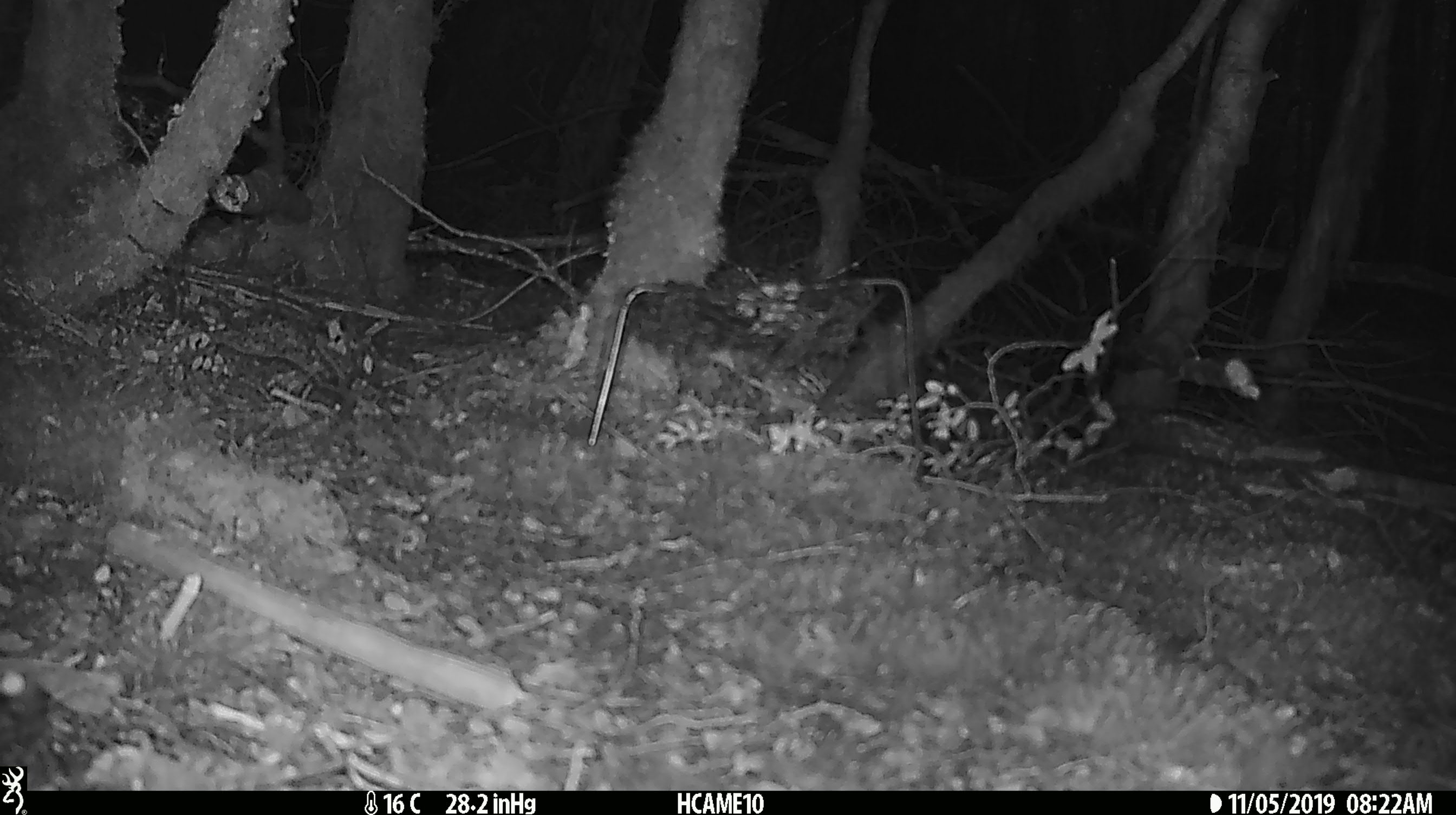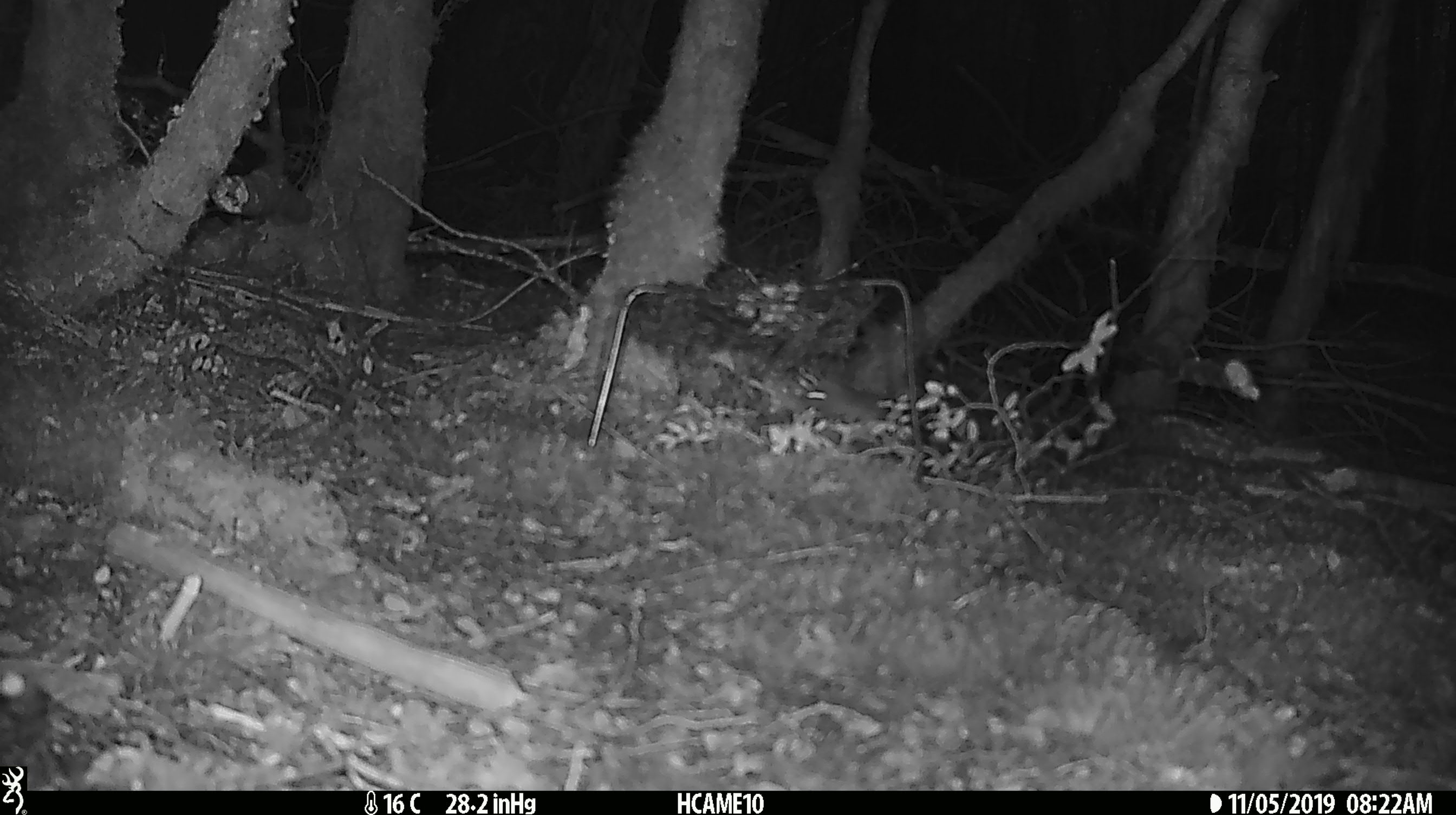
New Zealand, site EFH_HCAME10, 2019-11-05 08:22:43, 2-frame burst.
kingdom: Animalia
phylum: Chordata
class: Mammalia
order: Rodentia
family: Muridae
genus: Mus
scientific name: Mus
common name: mouse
Mouse (Mus).